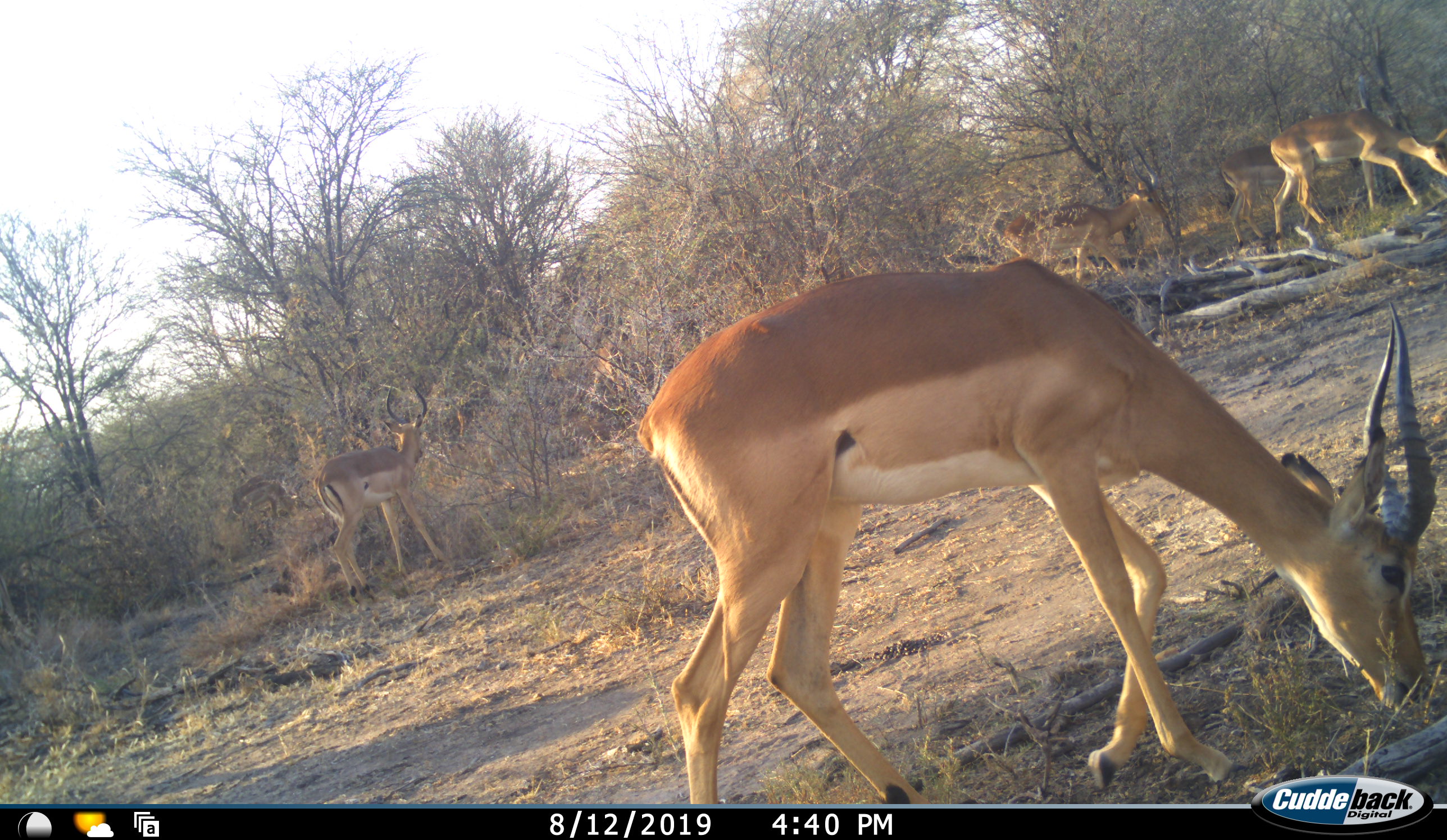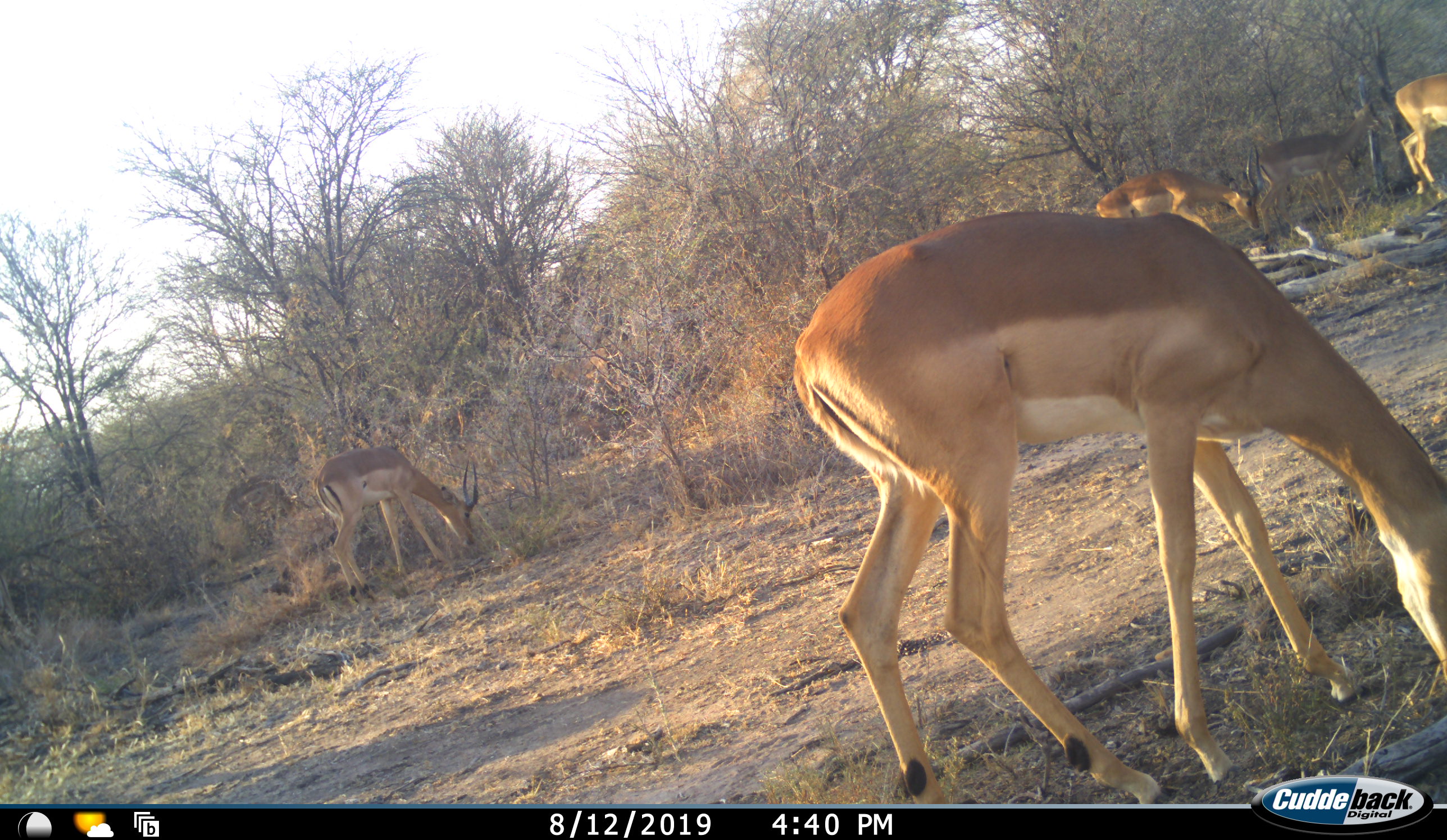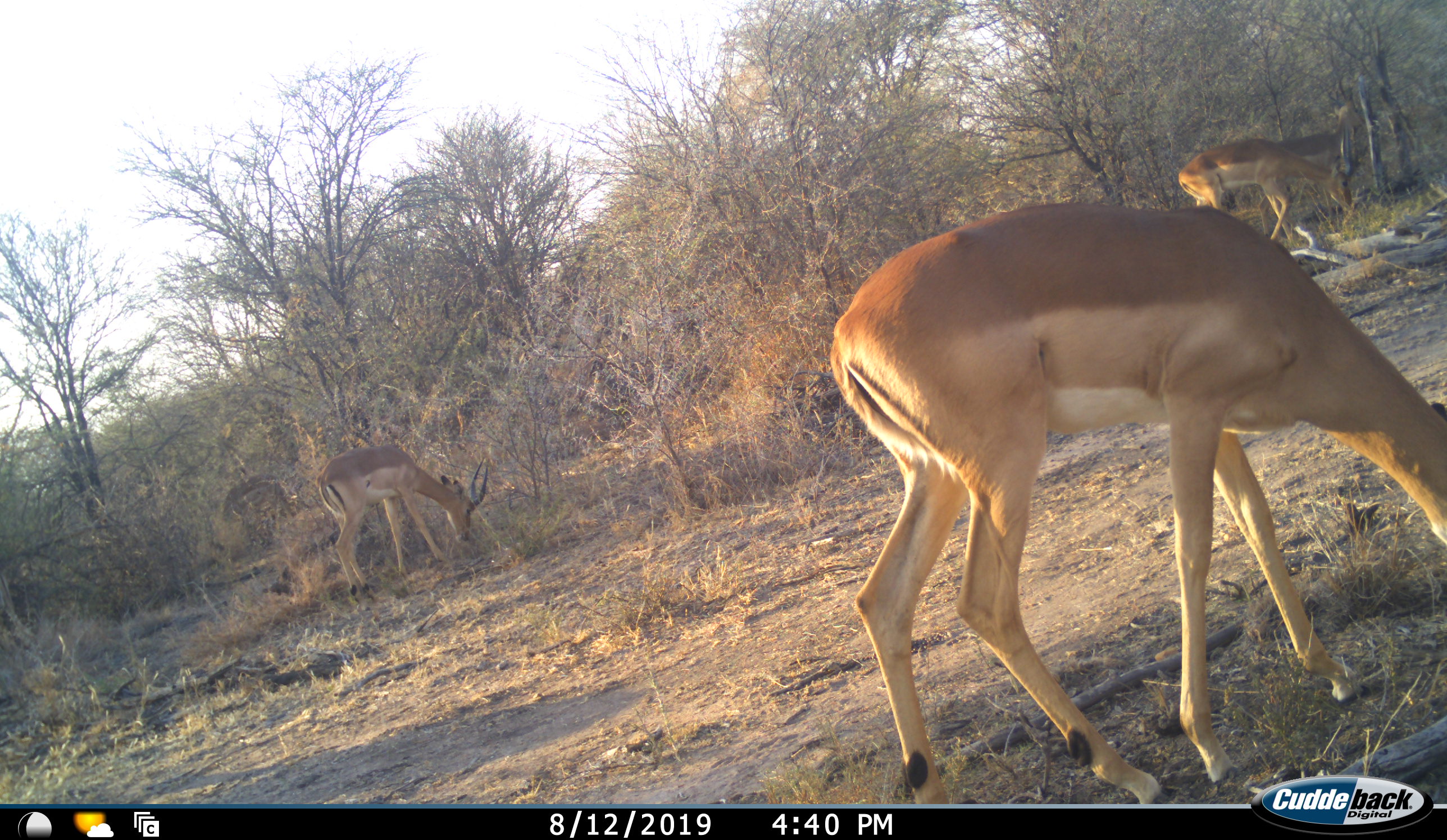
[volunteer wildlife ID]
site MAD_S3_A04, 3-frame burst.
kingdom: Animalia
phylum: Chordata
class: Mammalia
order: Artiodactyla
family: Bovidae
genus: Aepyceros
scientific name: Aepyceros melampus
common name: impala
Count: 7.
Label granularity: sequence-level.